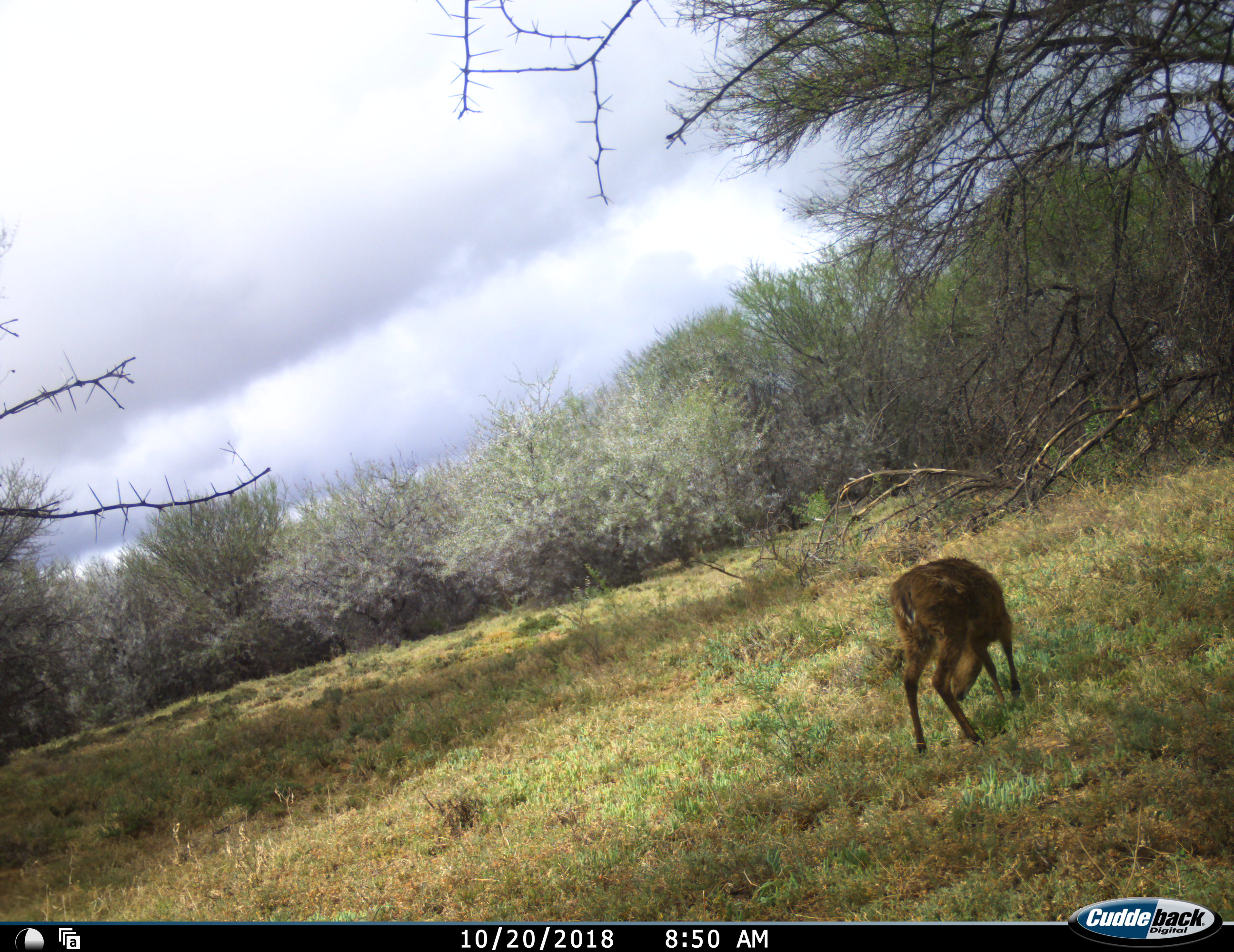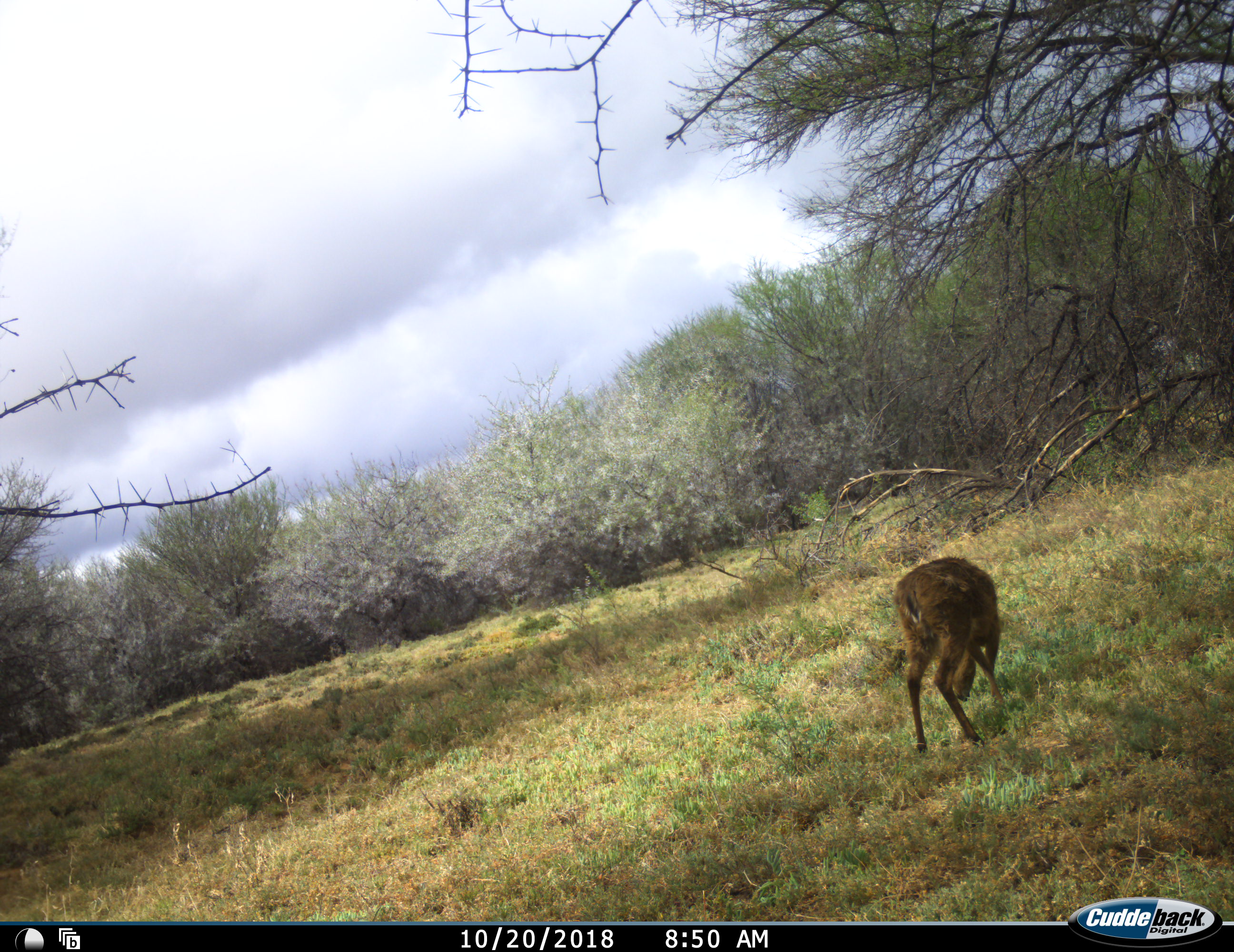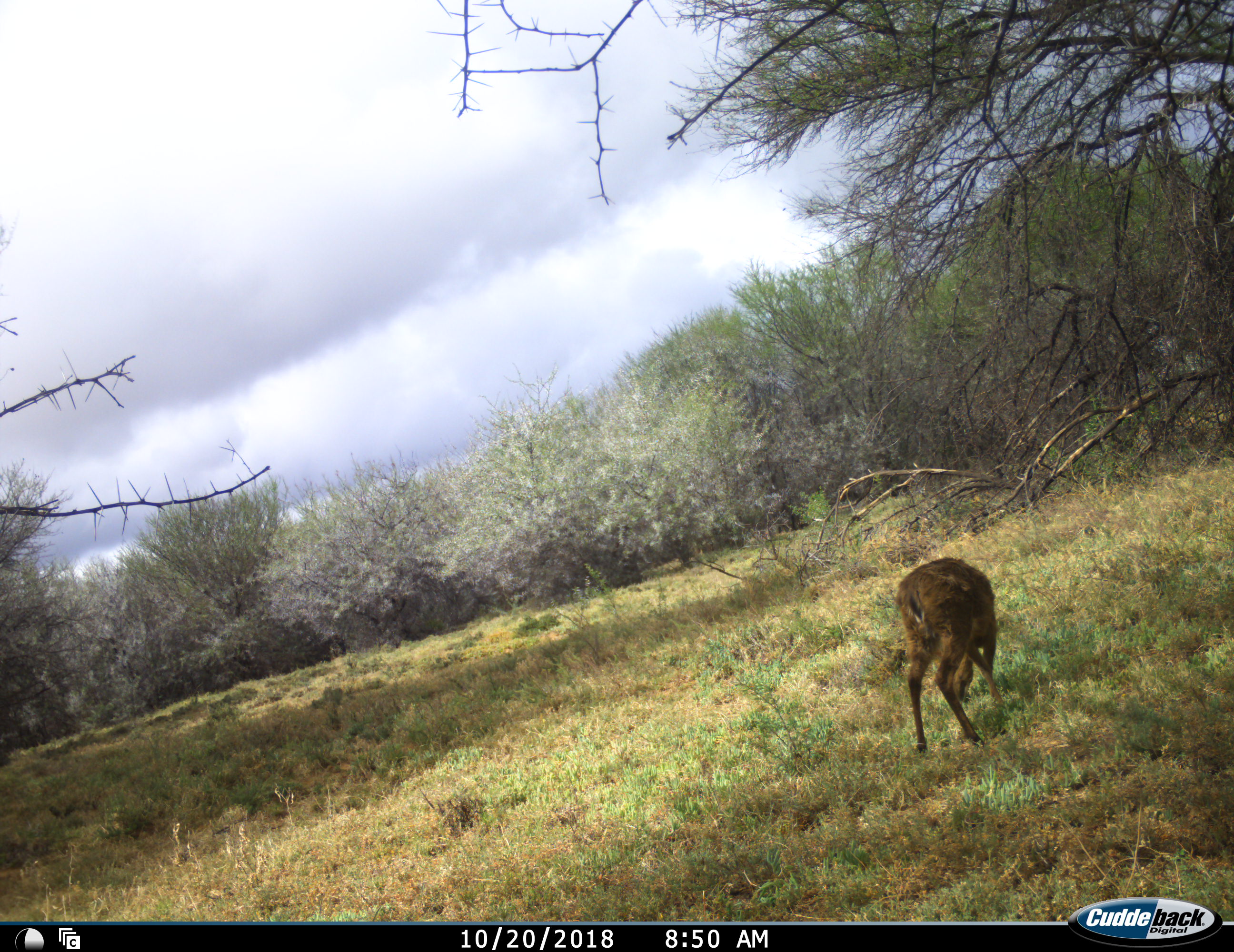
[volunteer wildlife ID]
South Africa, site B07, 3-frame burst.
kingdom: Animalia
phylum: Chordata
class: Mammalia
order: Artiodactyla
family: Bovidae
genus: Sylvicapra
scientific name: Sylvicapra grimmia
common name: common grey duiker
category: duikercommongrey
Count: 1.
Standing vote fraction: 33%.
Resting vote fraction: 0%.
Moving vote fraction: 0%.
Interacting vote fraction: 0%.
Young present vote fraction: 0%.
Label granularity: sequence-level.